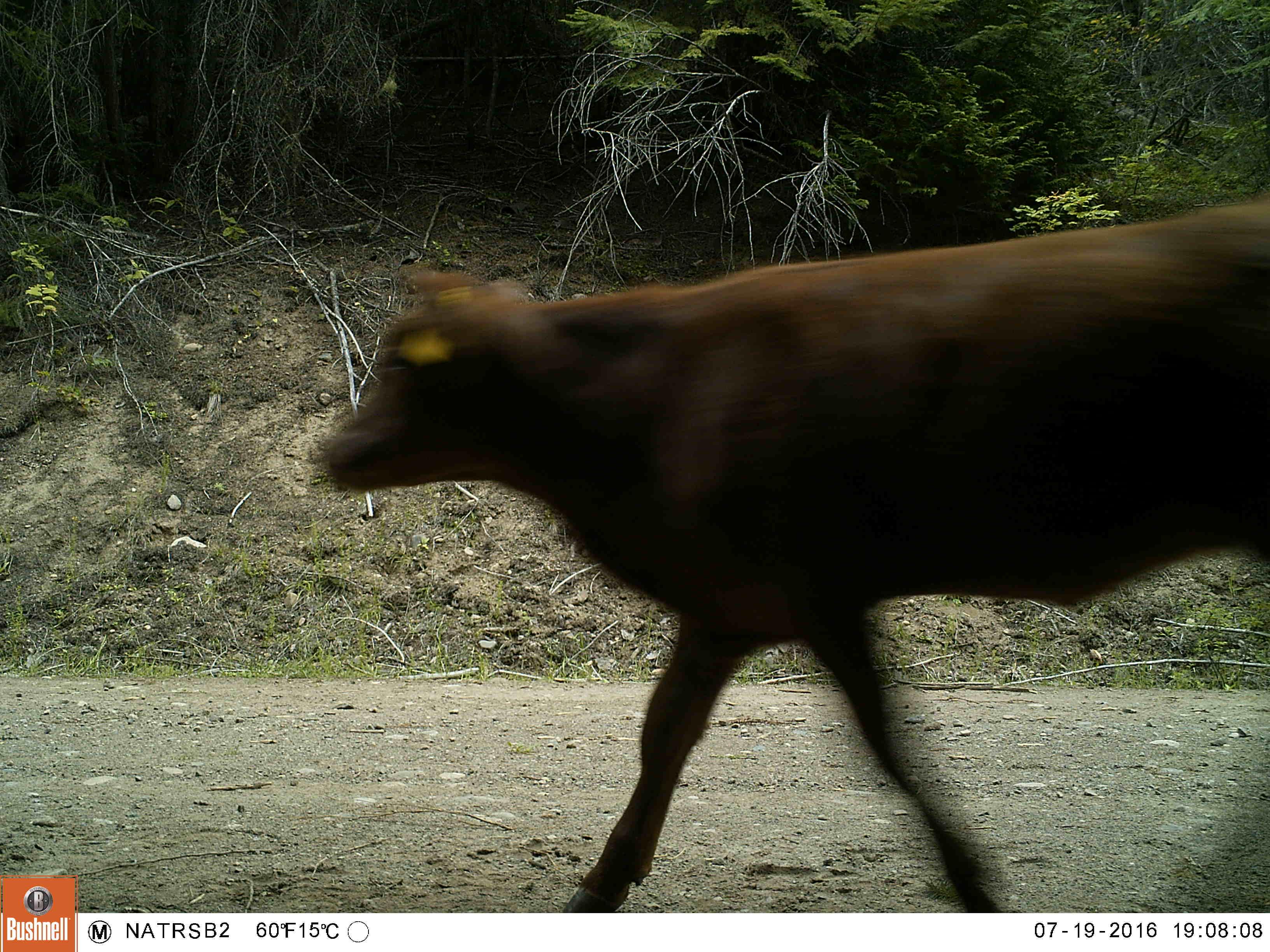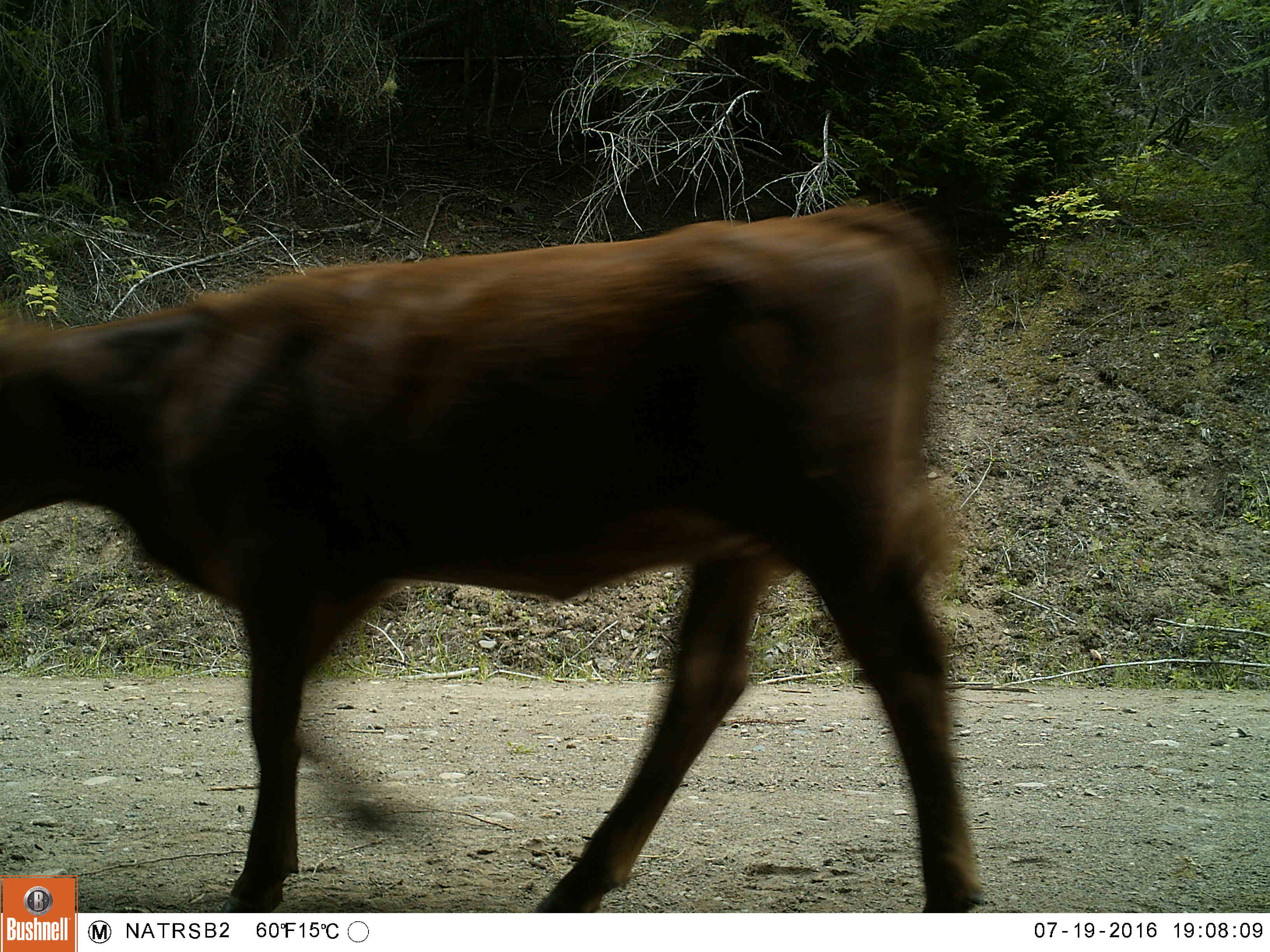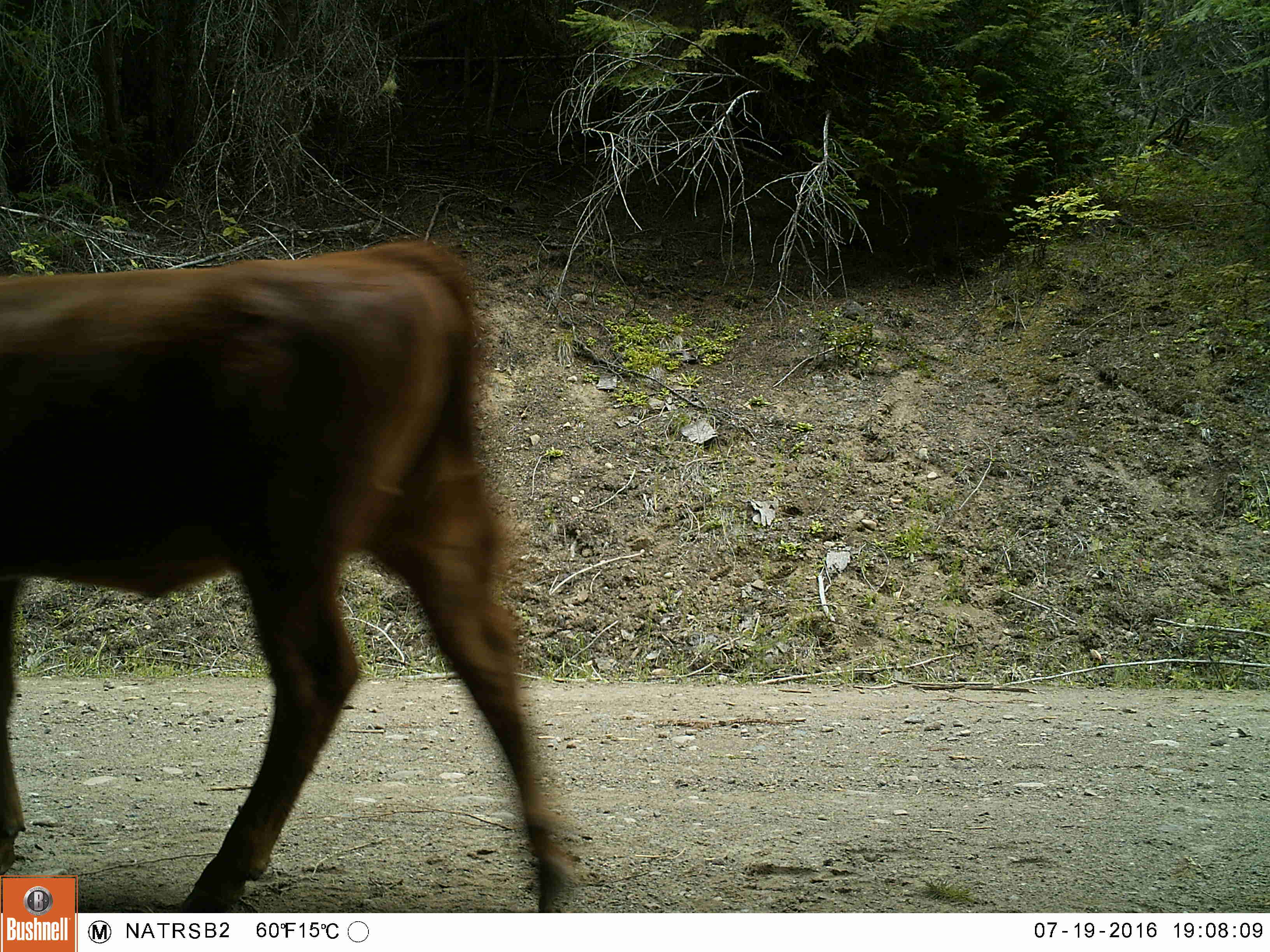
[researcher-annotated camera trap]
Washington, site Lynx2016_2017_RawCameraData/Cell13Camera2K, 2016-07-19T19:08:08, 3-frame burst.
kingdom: Animalia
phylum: Chordata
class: Mammalia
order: Artiodactyla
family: Bovidae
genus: Bos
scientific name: Bos taurus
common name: domestic cattle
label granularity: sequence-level